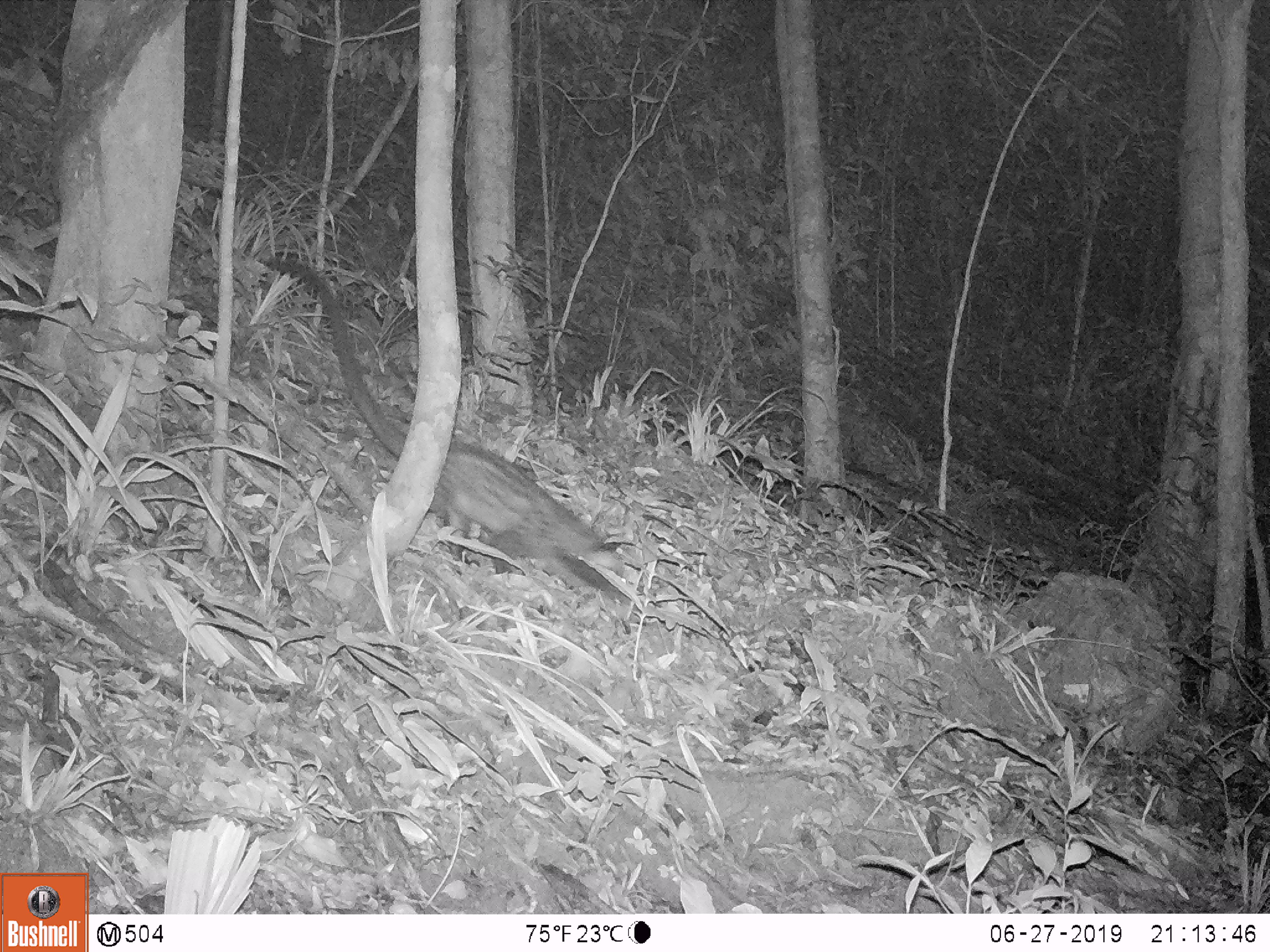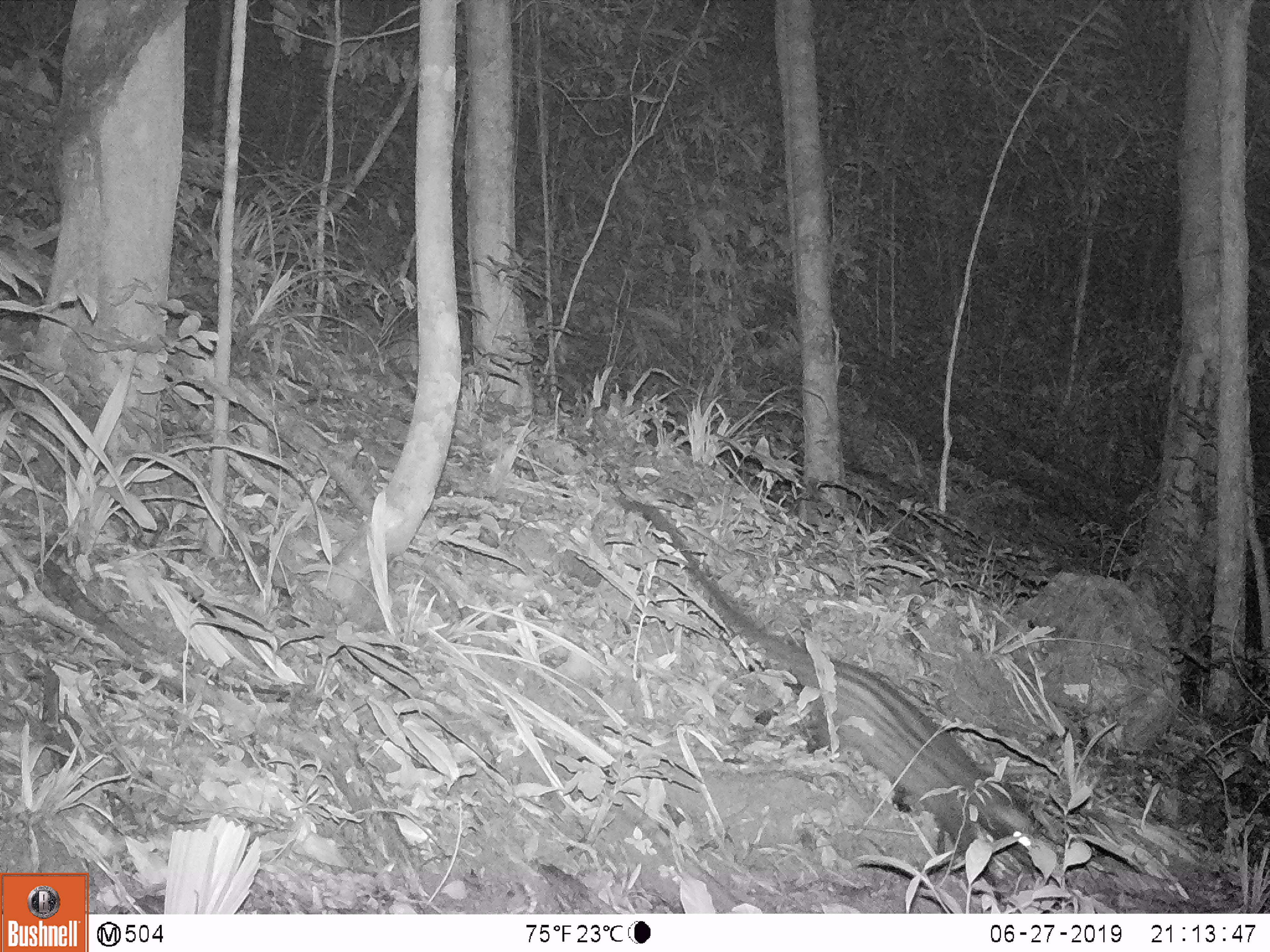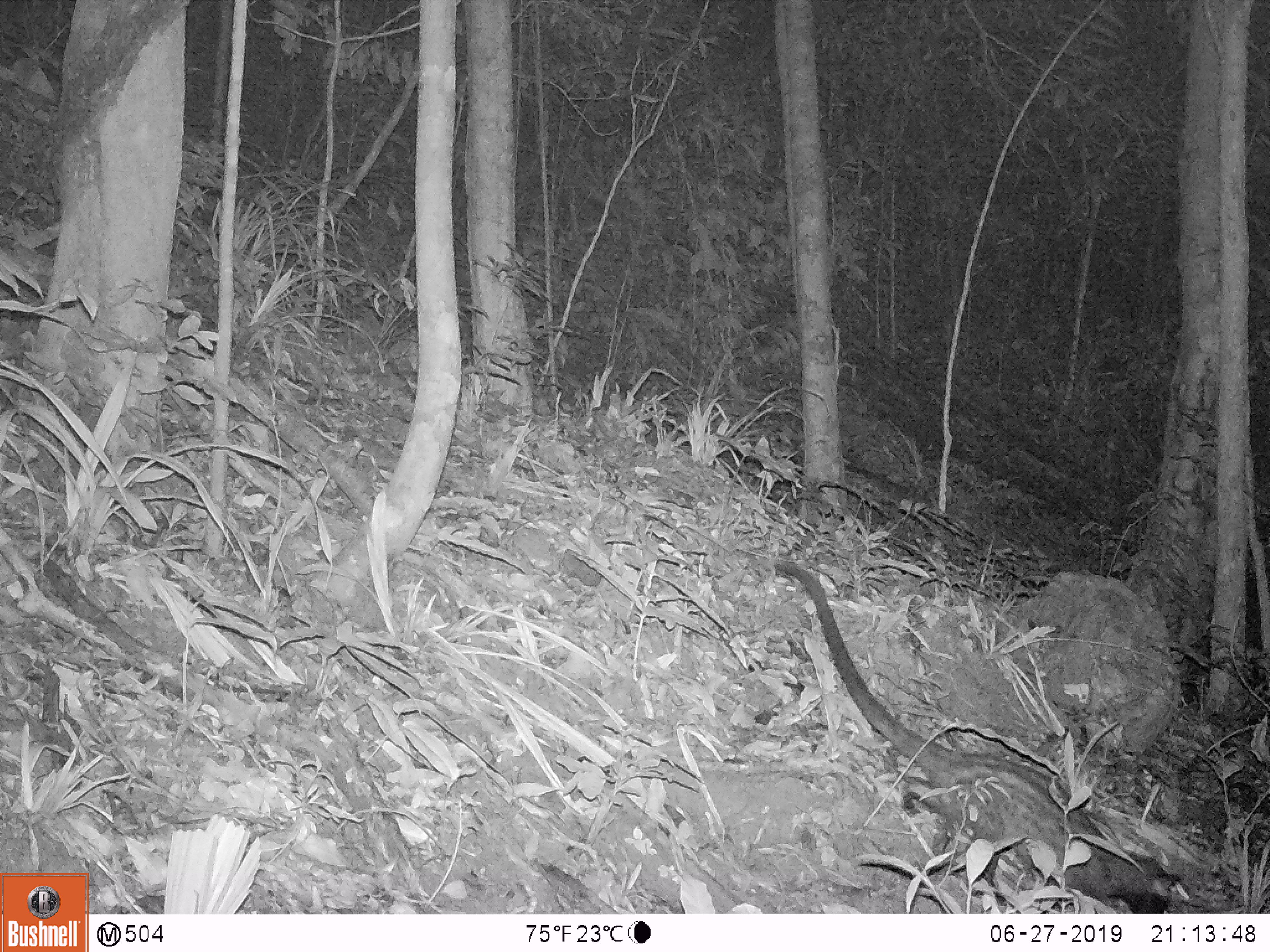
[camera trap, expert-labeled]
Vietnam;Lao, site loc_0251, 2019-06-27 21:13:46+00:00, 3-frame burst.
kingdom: Animalia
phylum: Chordata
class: Mammalia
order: Carnivora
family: Viverridae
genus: Paradoxurus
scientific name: Paradoxurus hermaphroditus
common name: common palm civet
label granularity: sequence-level